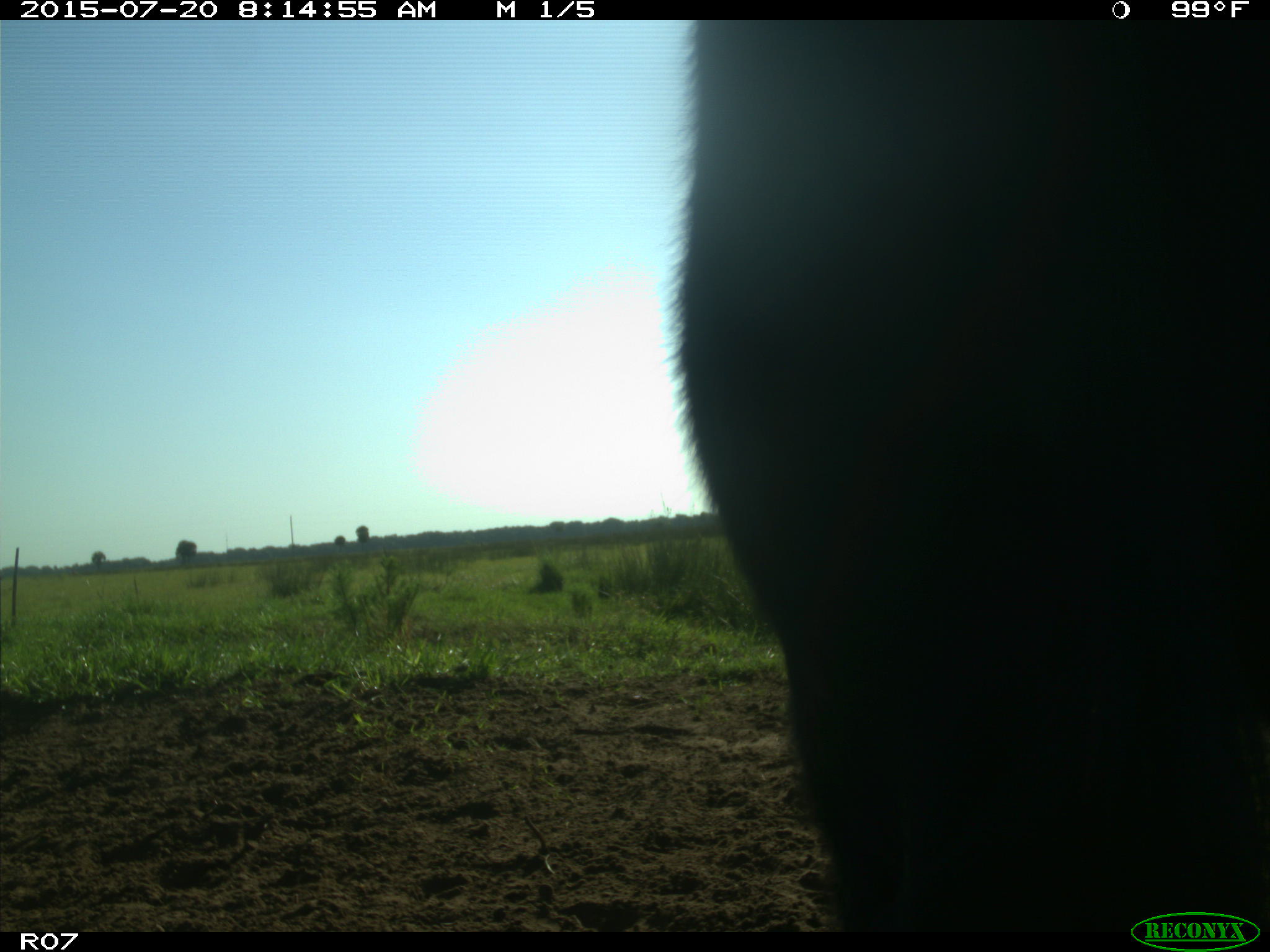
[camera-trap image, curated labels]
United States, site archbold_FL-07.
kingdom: Animalia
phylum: Chordata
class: Mammalia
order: Artiodactyla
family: Bovidae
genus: Bos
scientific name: Bos taurus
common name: domestic cow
Bos taurus (domestic cow).